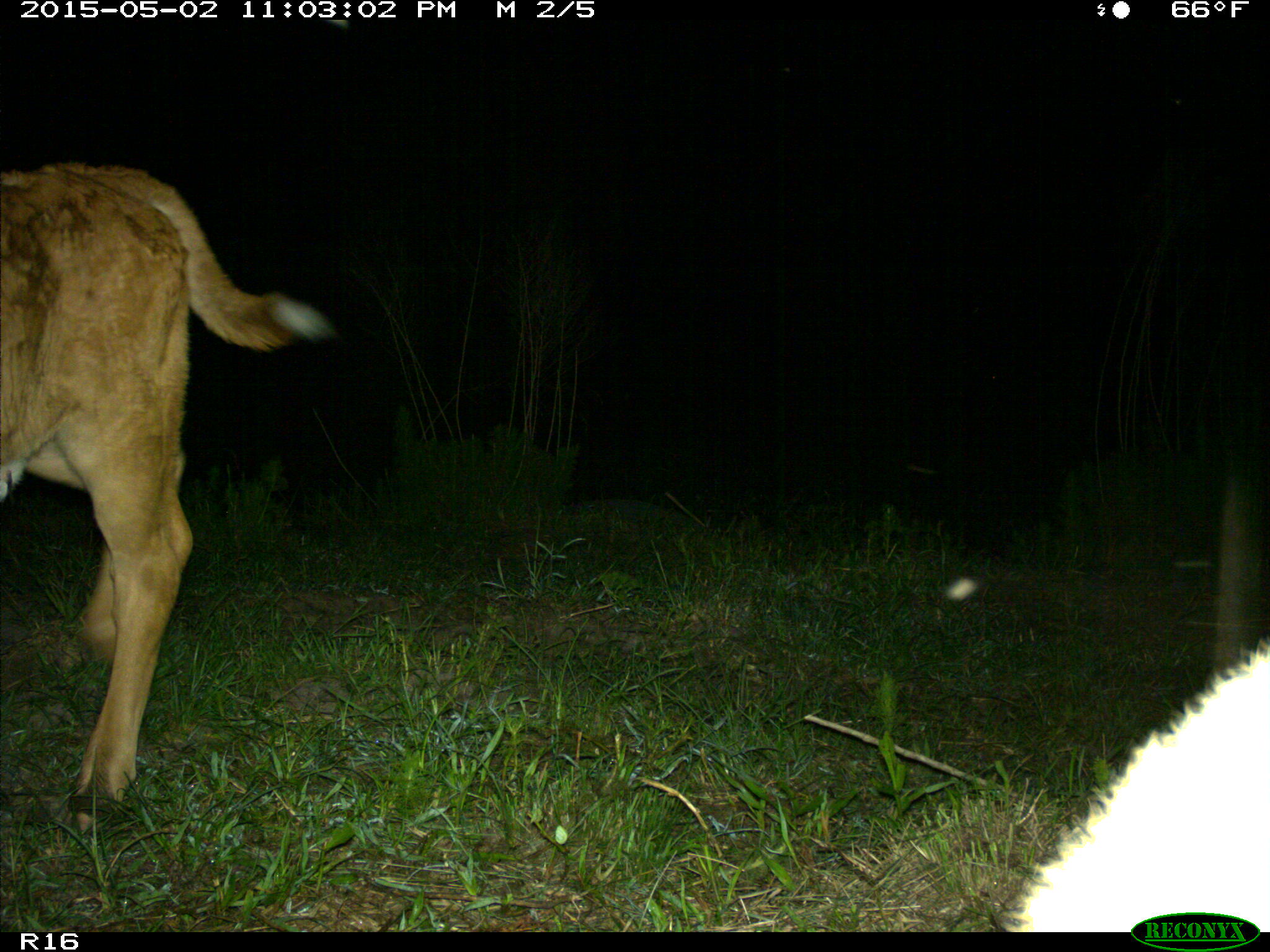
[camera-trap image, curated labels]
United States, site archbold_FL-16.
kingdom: Animalia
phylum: Chordata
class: Mammalia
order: Artiodactyla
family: Bovidae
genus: Bos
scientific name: Bos taurus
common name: domestic cow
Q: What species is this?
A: Bos taurus (domestic cow).